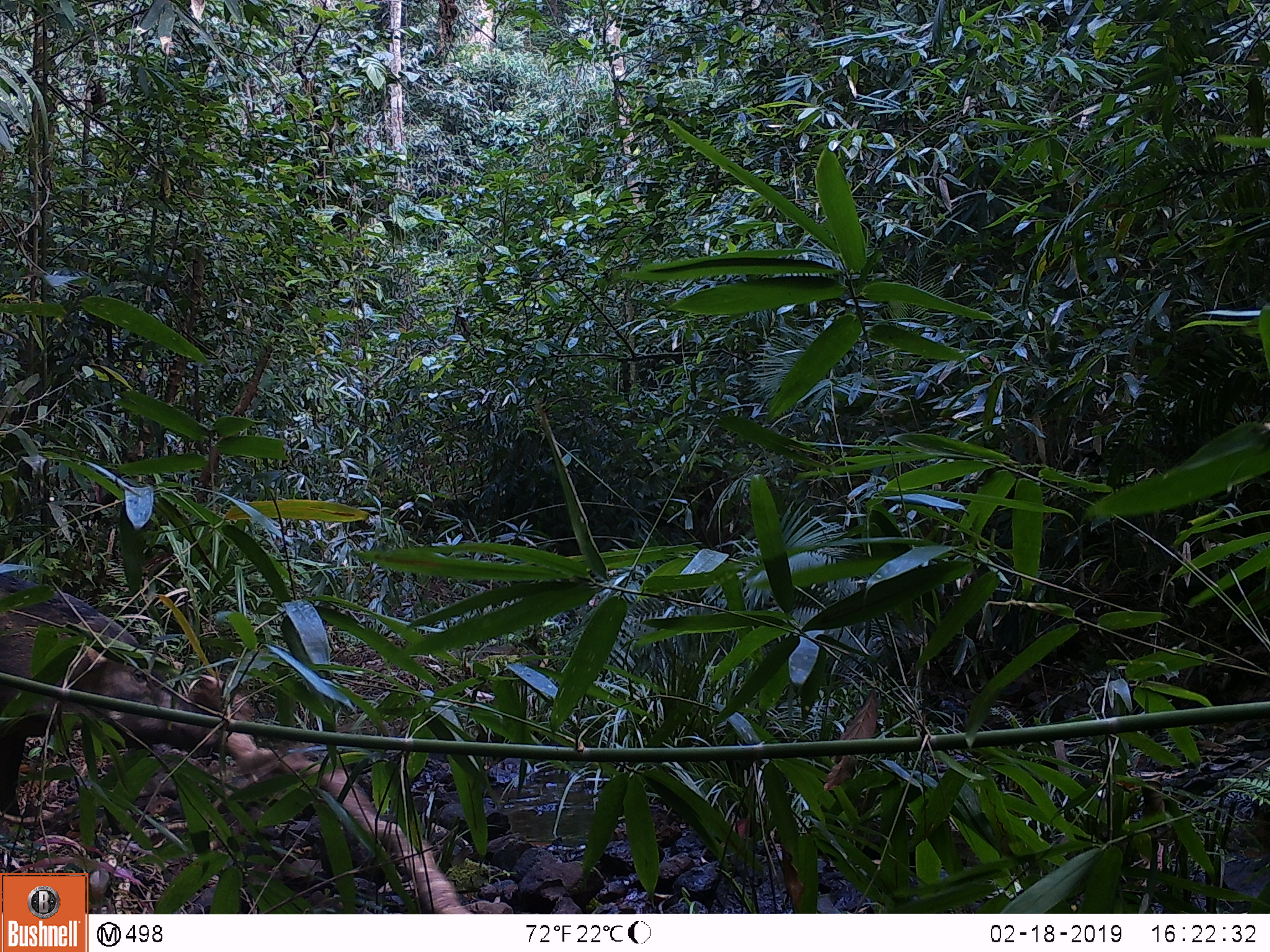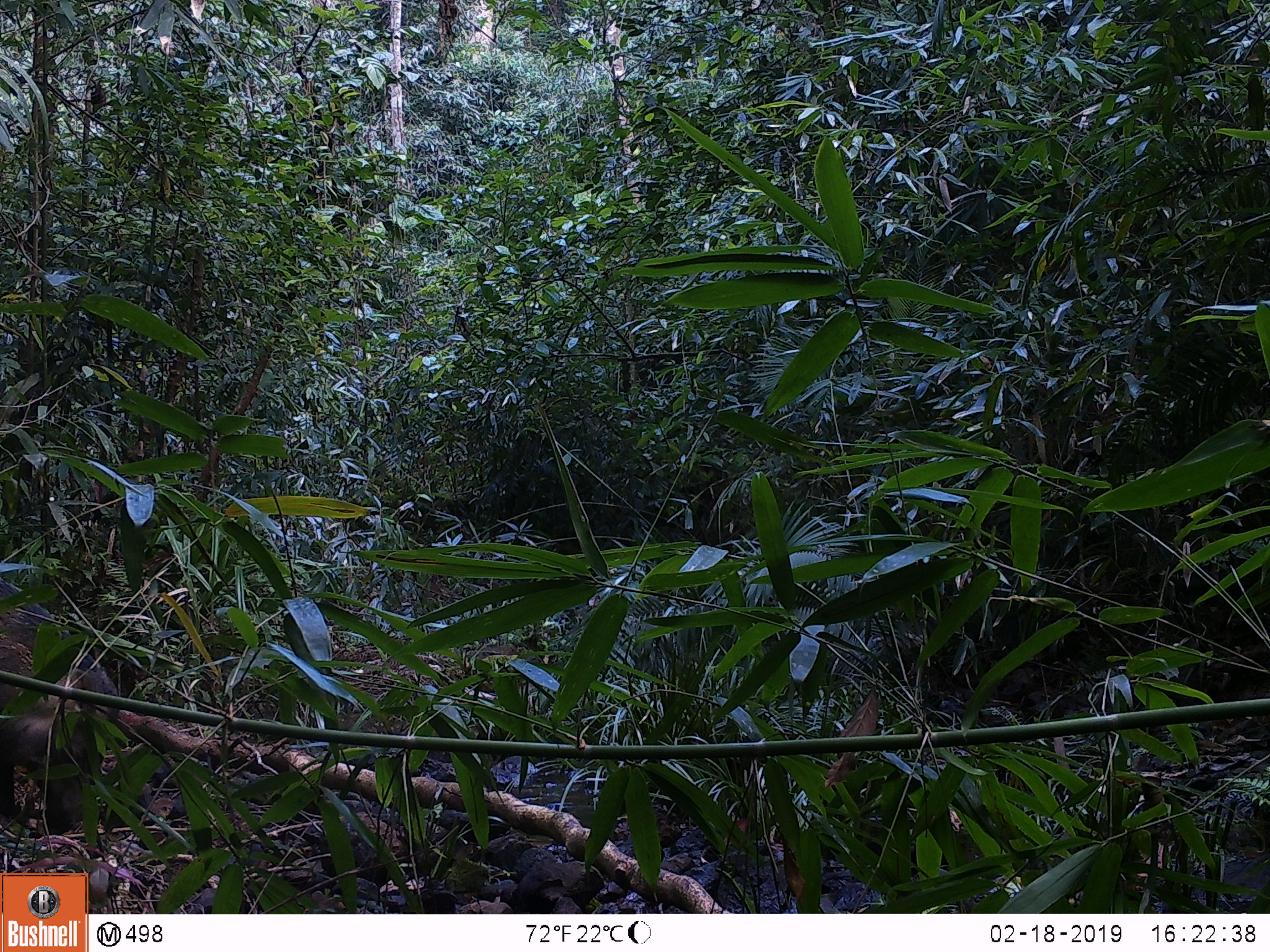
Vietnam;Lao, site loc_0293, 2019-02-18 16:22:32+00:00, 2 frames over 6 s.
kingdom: Animalia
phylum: Chordata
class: Mammalia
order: Artiodactyla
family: Suidae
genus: Sus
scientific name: Sus scrofa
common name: eurasian wild pig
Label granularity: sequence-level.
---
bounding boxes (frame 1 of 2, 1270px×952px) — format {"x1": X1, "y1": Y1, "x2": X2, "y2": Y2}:
eurasian wild pig: {"x1": 0, "y1": 570, "x2": 219, "y2": 817}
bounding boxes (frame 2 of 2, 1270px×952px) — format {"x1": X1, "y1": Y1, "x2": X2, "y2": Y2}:
eurasian wild pig: {"x1": 0, "y1": 578, "x2": 119, "y2": 836}